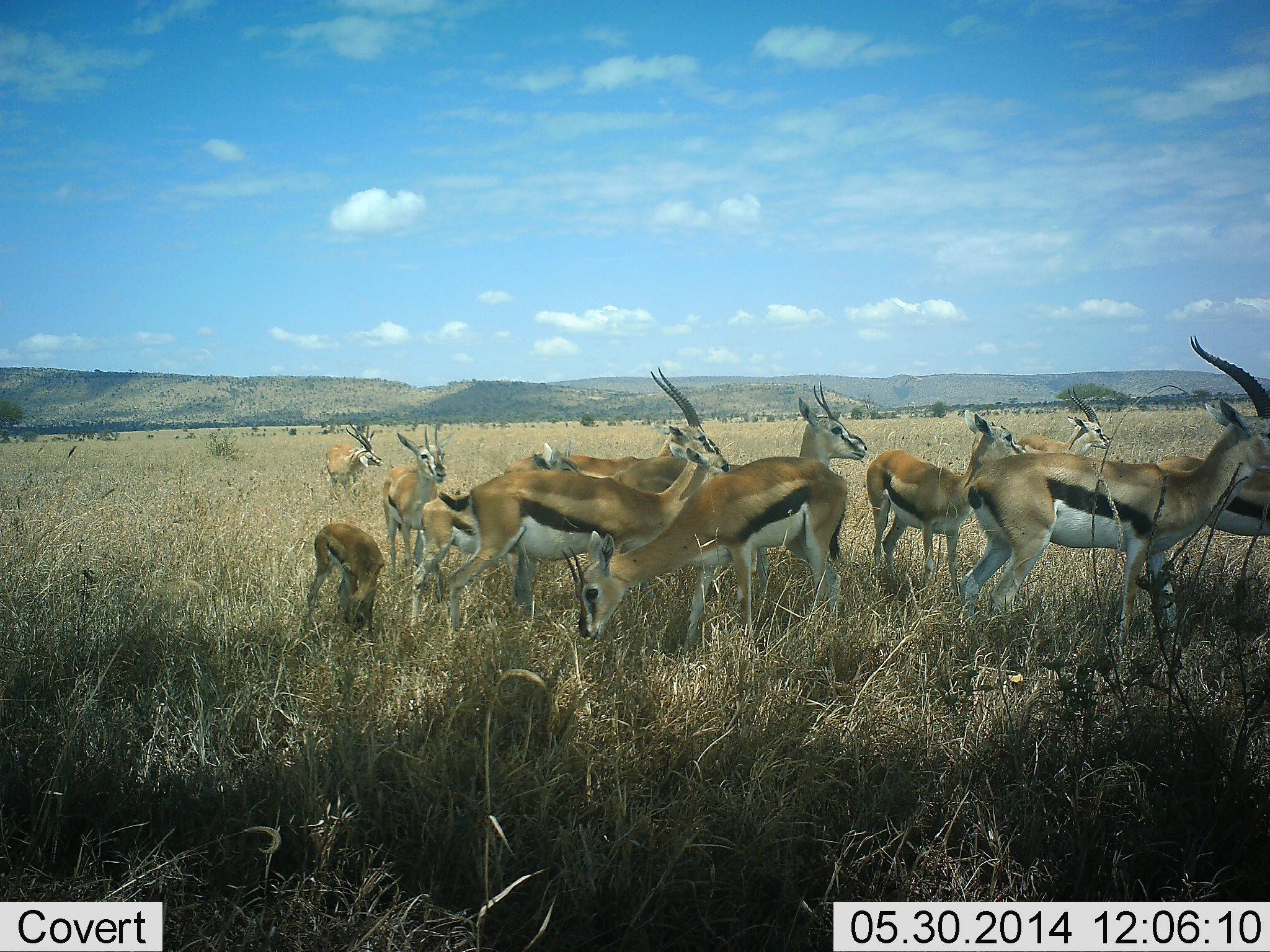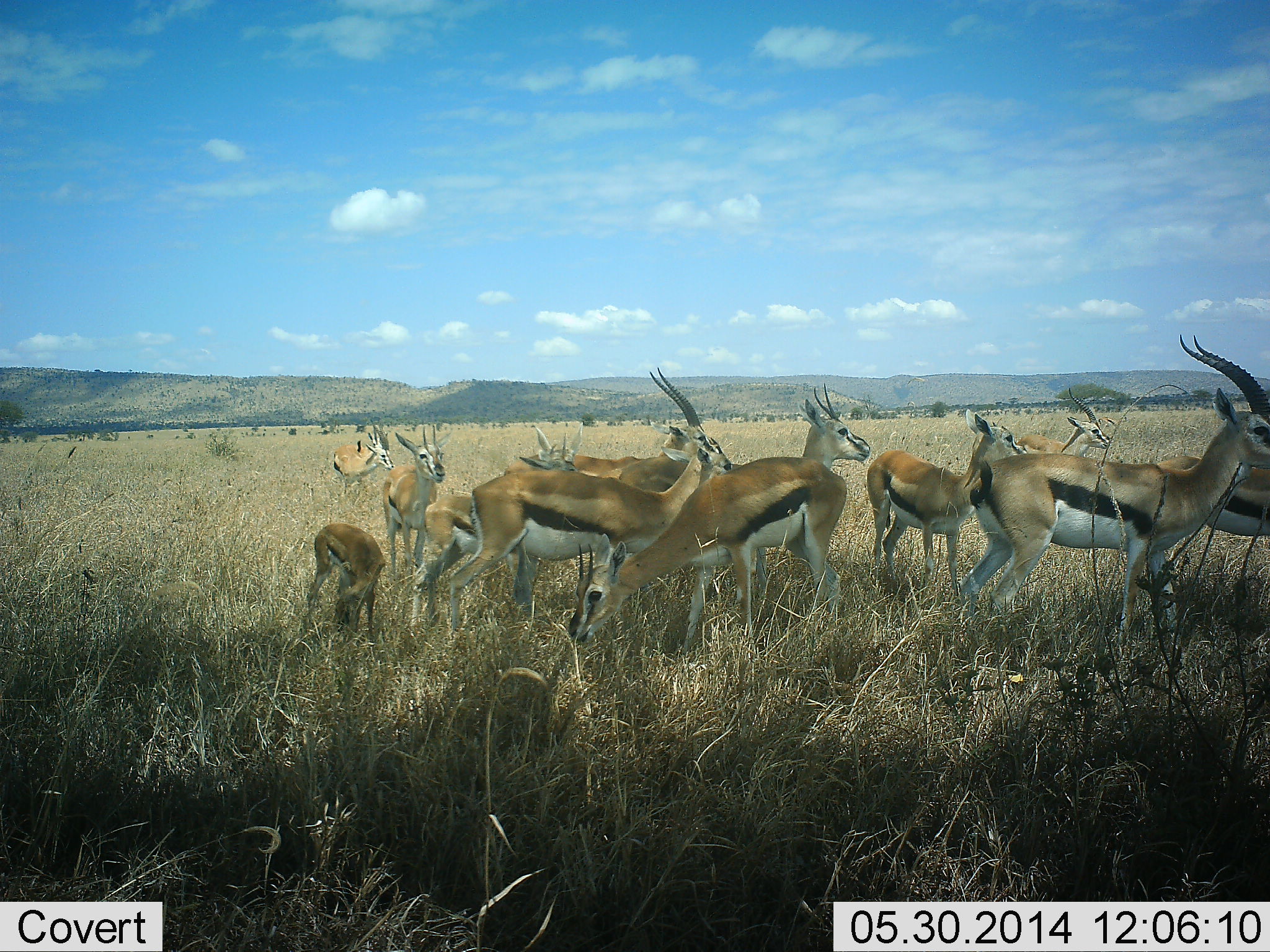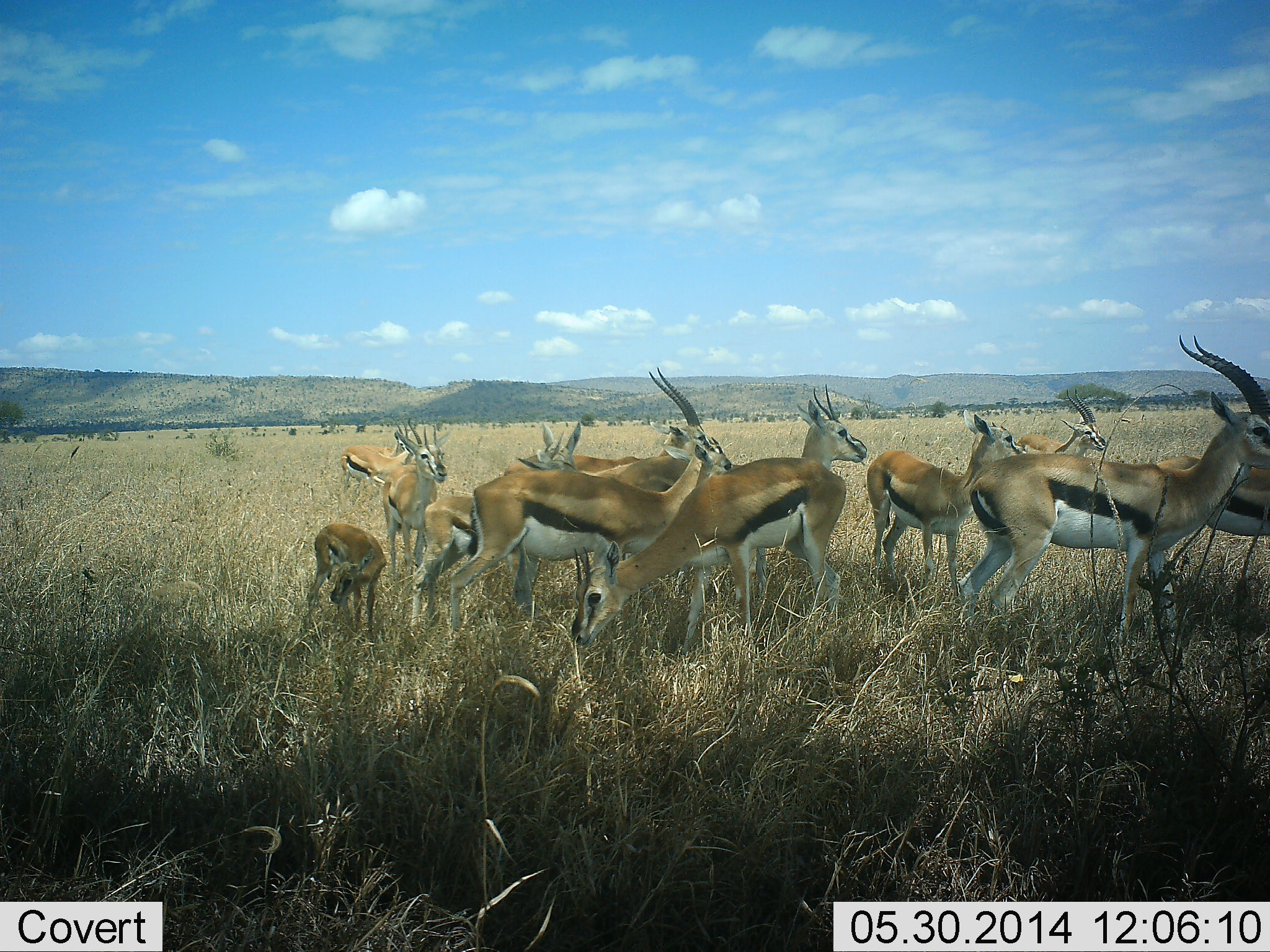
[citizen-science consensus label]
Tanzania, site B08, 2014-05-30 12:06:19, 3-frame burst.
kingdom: Animalia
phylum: Chordata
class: Mammalia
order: Artiodactyla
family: Bovidae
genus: Eudorcas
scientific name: Eudorcas thomsonii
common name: thomson's gazelle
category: gazellethomsons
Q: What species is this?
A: Gazellethomsons (thomson's gazelle) (Eudorcas thomsonii).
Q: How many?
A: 11-50.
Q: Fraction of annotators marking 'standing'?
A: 90%.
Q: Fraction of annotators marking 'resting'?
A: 20%.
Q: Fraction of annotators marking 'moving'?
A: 10%.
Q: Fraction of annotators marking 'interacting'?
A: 30%.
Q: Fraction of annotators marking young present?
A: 30%.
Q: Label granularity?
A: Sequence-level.